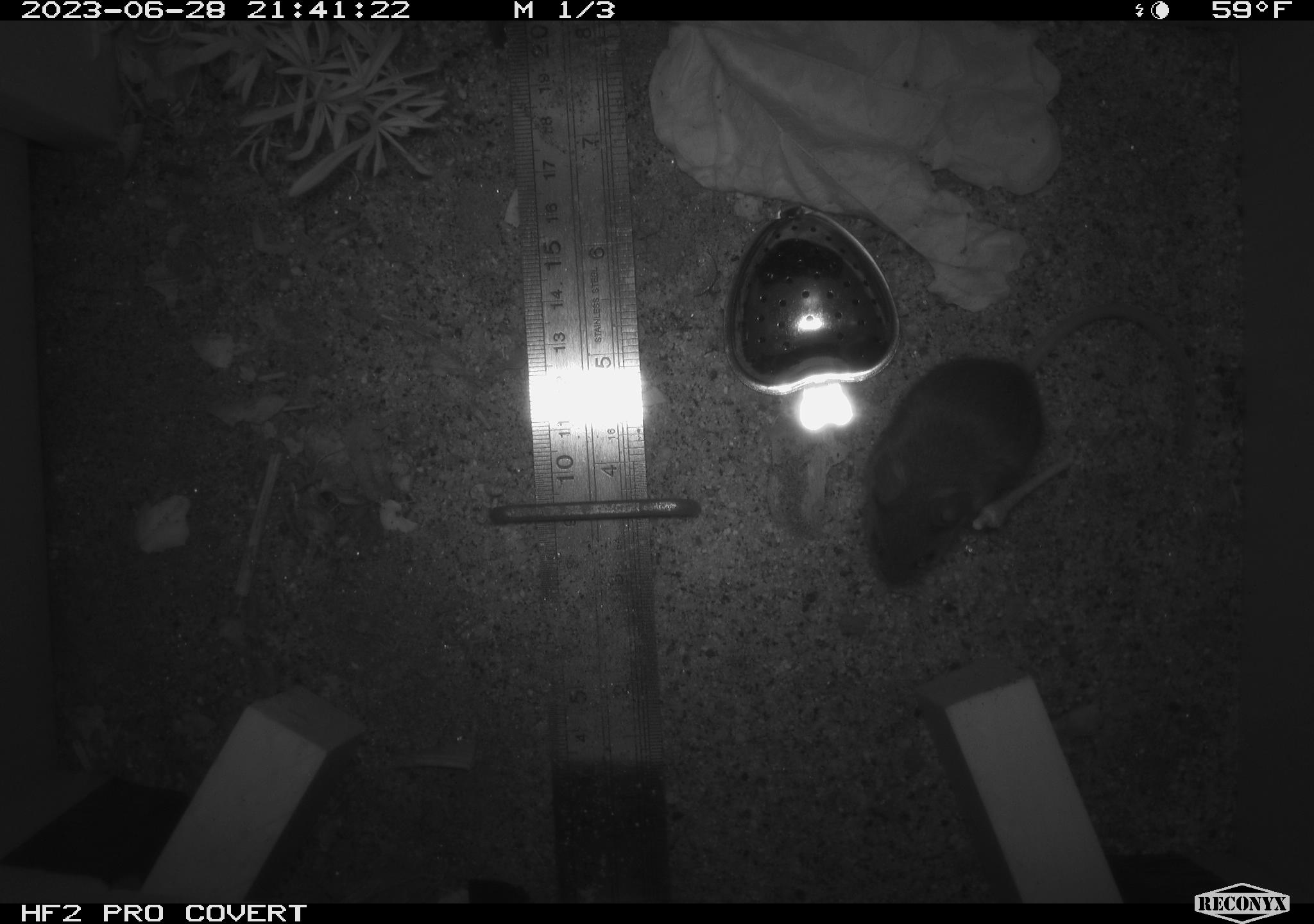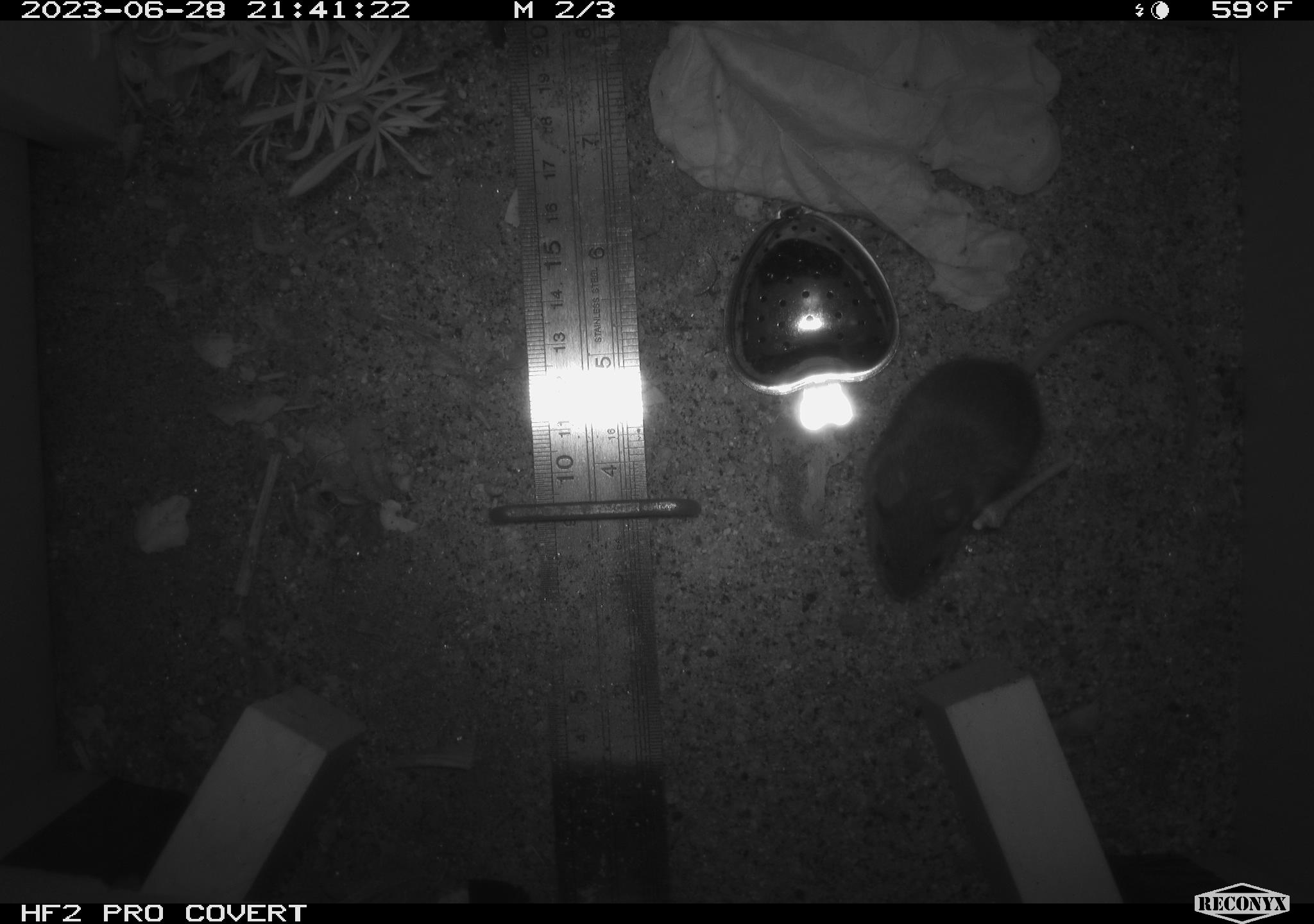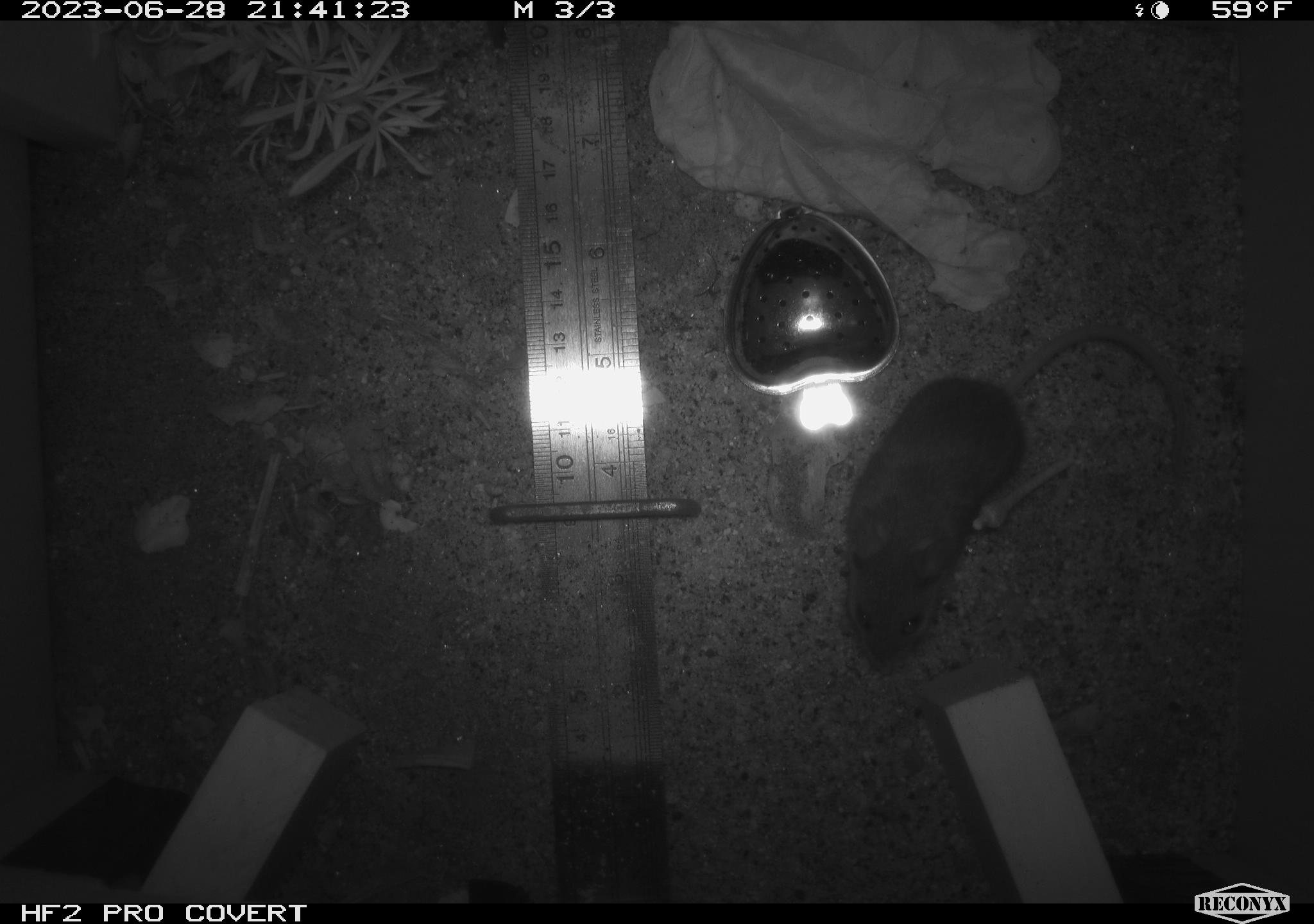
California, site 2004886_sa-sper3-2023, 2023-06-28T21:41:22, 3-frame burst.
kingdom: Animalia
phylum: Chordata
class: Mammalia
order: Rodentia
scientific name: Rodentia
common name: mouse species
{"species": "mouse species (Rodentia)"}